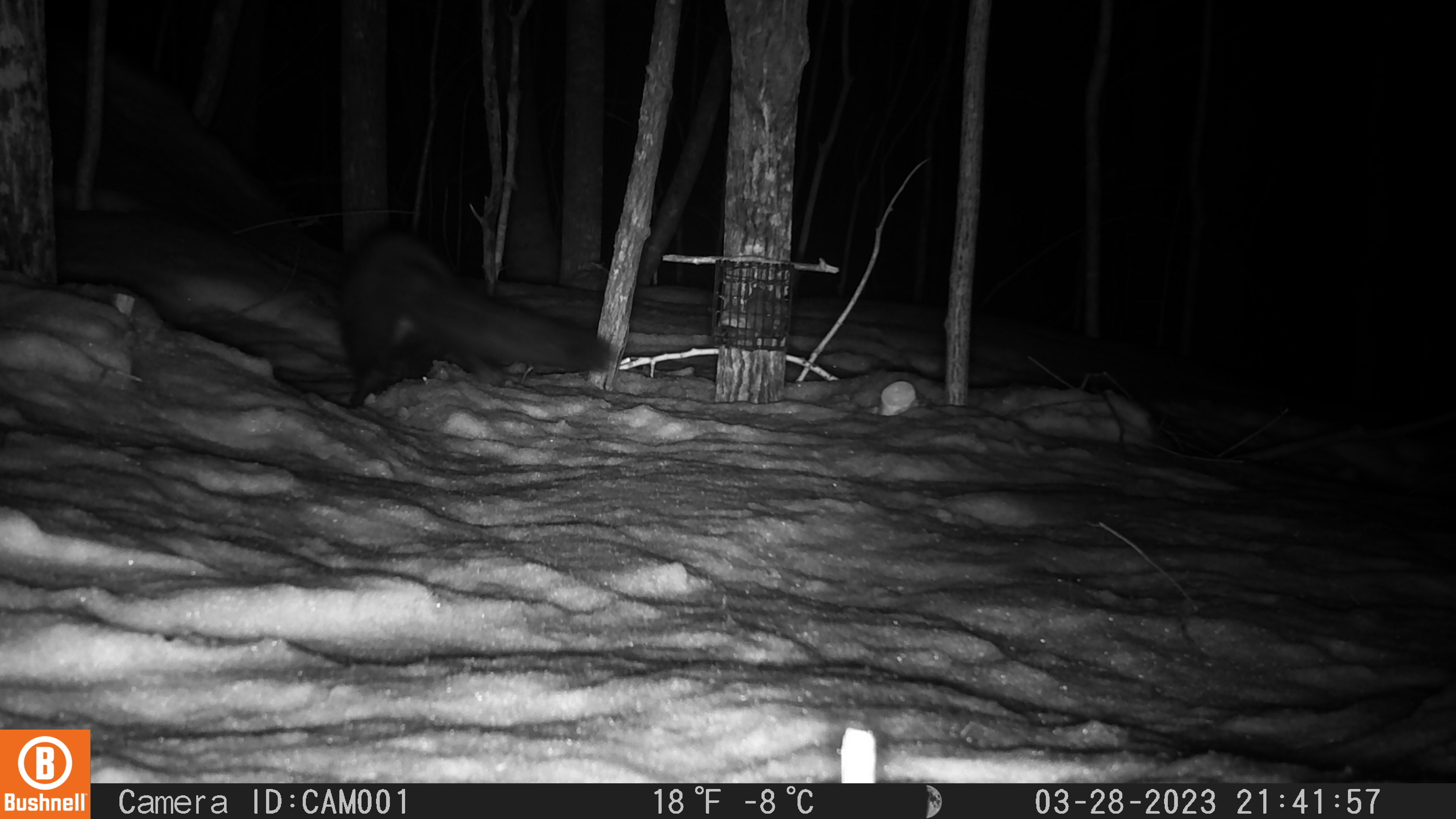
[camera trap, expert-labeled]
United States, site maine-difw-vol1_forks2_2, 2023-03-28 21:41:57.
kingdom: Animalia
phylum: Chordata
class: Mammalia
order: Carnivora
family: Mustelidae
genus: Pekania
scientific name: Pekania pennanti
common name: fisher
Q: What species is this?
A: Fisher (Pekania pennanti).